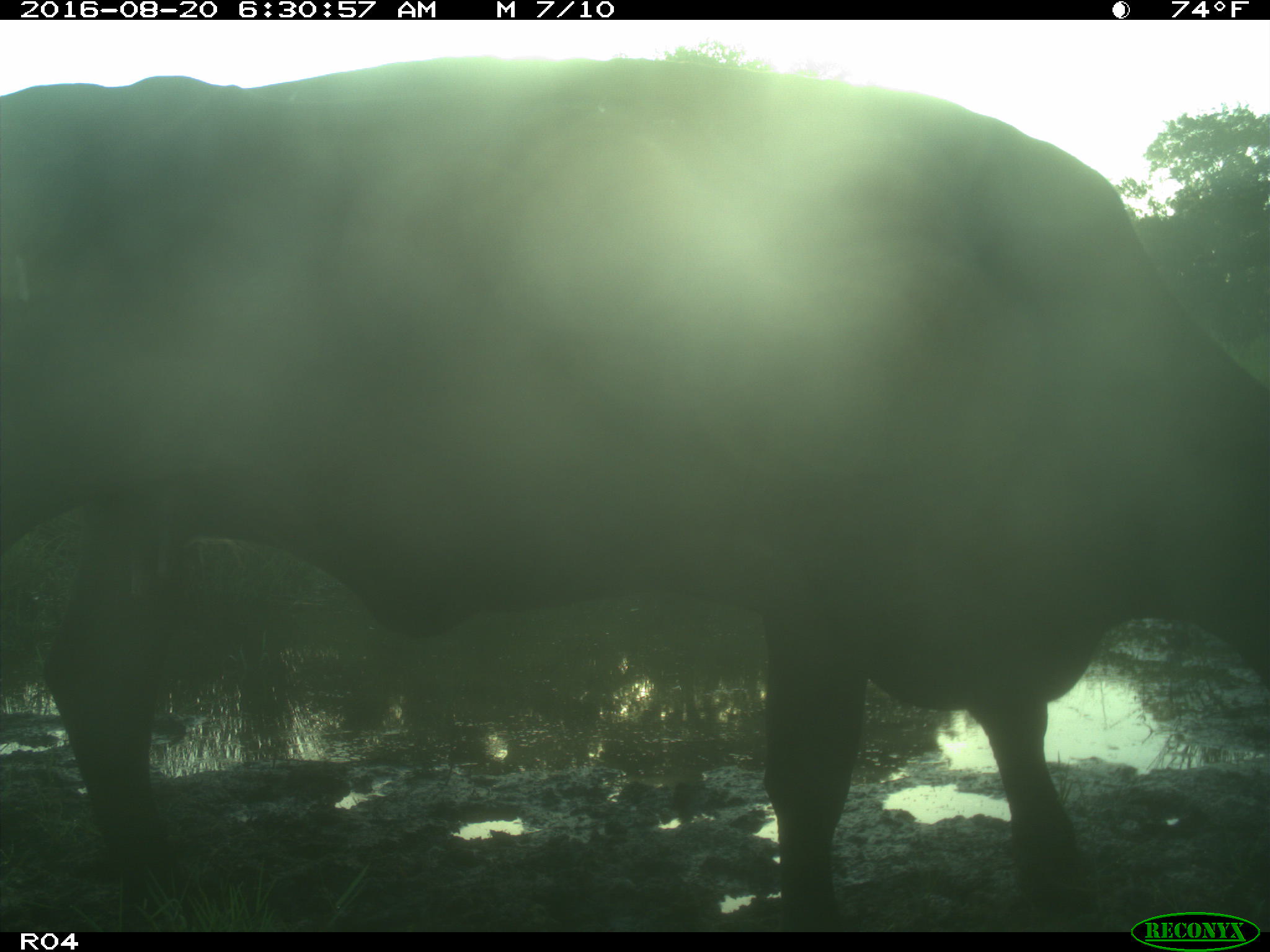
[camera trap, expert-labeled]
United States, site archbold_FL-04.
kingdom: Animalia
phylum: Chordata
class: Mammalia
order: Artiodactyla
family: Bovidae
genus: Bos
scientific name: Bos taurus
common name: domestic cow